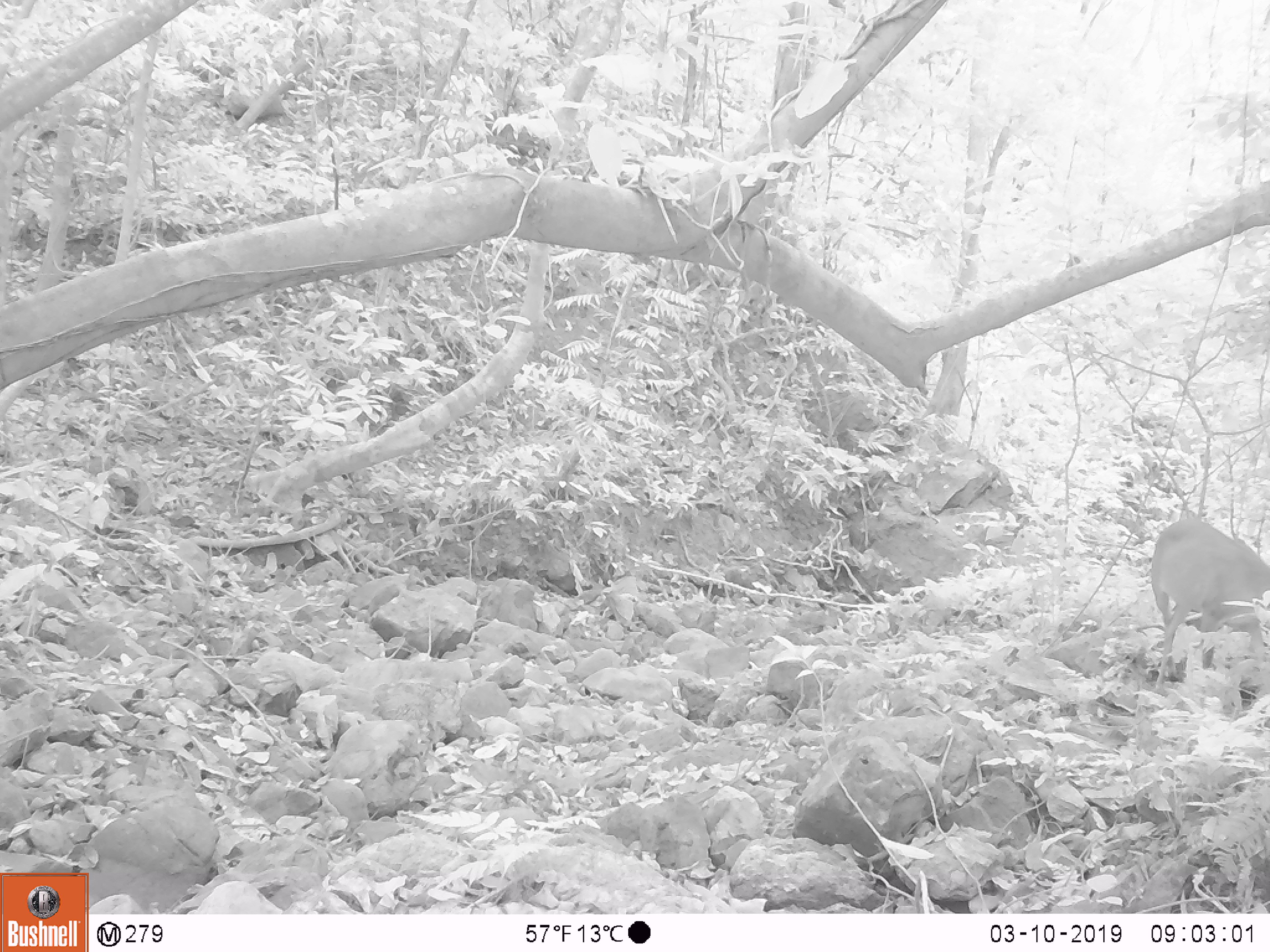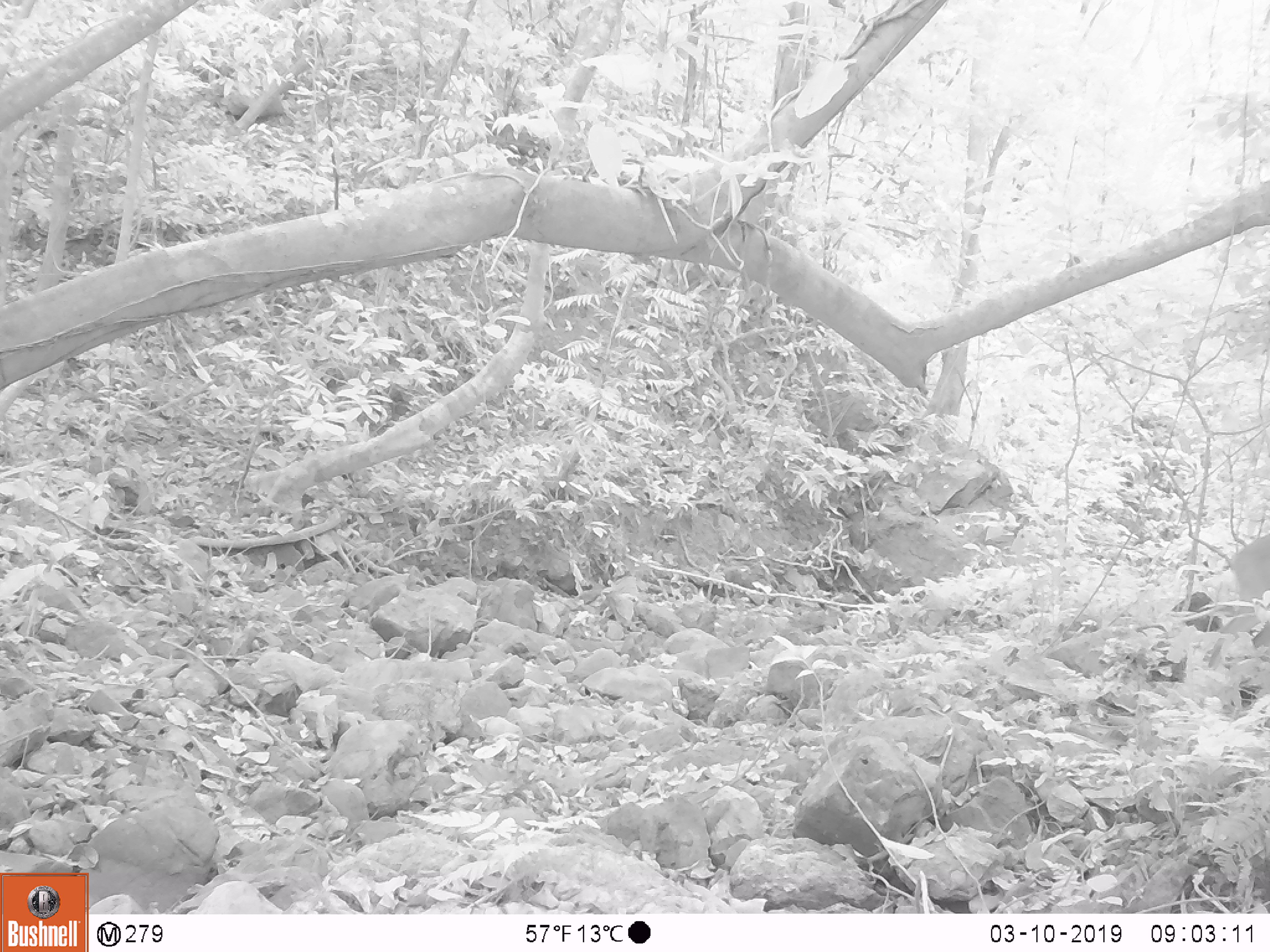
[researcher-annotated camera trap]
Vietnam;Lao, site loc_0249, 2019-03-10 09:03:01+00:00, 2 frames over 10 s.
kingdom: Animalia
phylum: Chordata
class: Mammalia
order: Artiodactyla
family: Cervidae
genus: Muntiacus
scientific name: Muntiacus vuquangensis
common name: large-antlered muntjac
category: large antlered muntjac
Large antlered muntjac (large-antlered muntjac) (Muntiacus vuquangensis). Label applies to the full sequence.